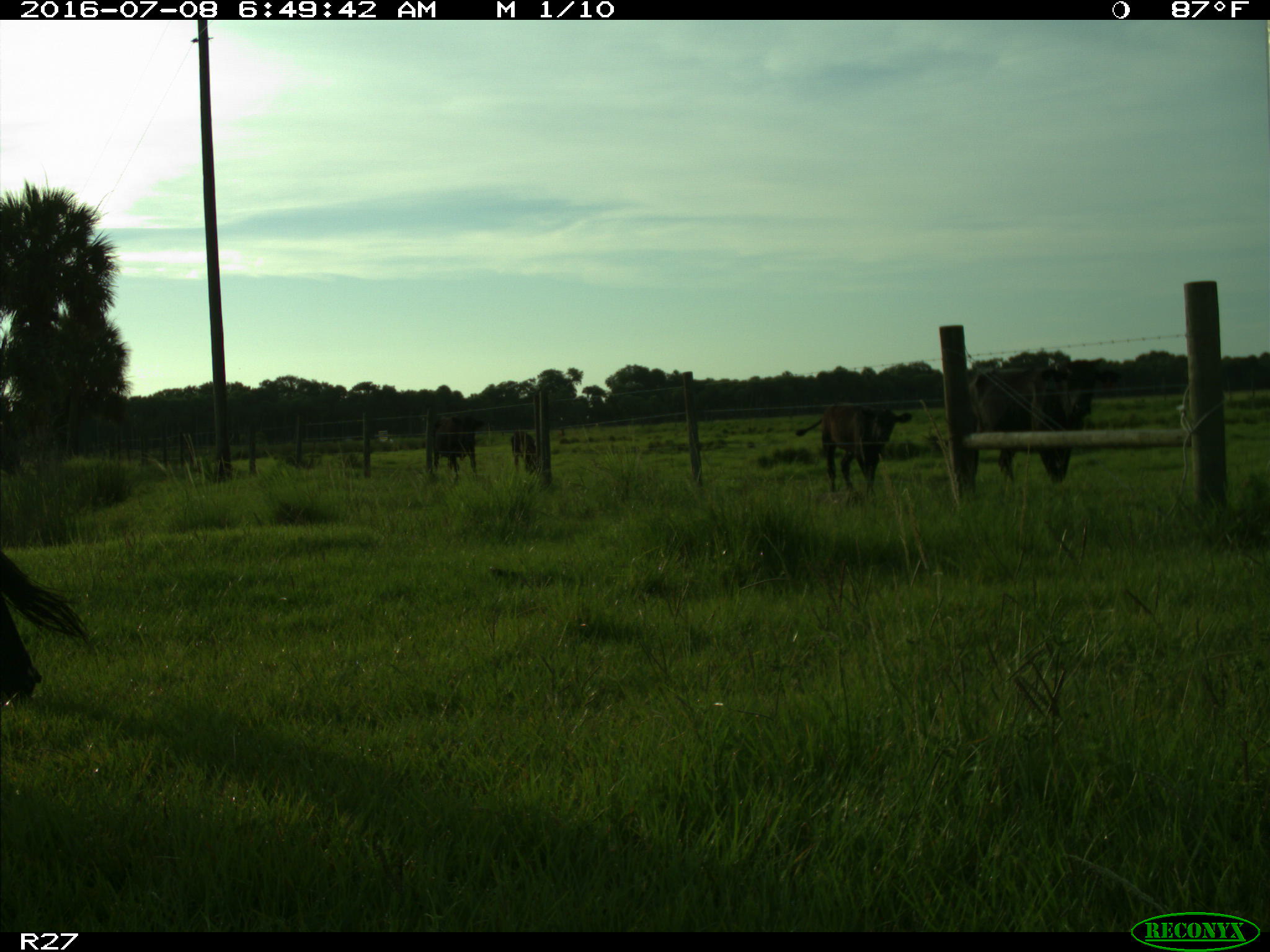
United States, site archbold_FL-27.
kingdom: Animalia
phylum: Chordata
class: Mammalia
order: Artiodactyla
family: Bovidae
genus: Bos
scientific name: Bos taurus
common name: domestic cow